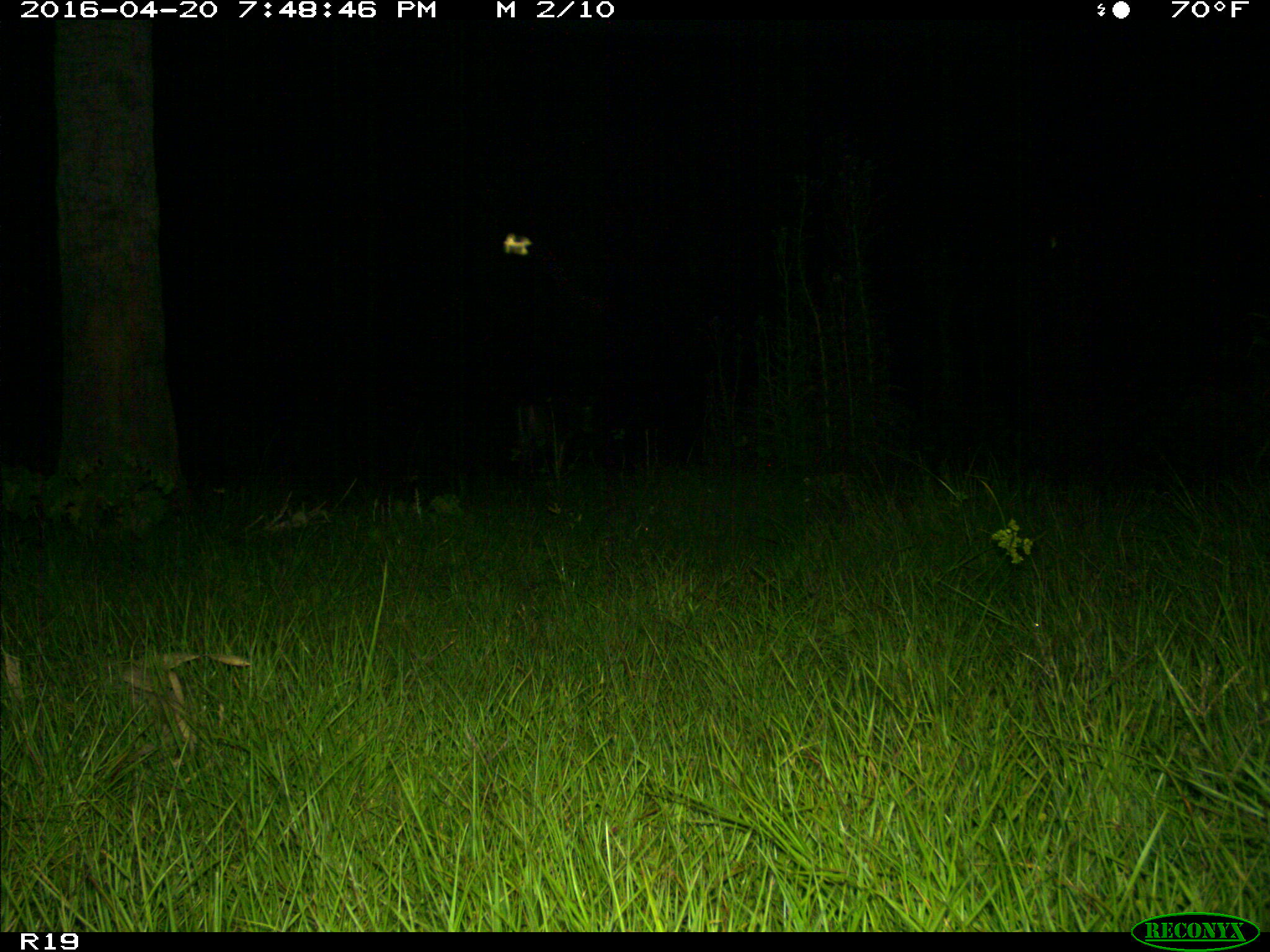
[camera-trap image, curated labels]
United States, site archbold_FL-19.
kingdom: Animalia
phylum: Chordata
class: Mammalia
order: Artiodactyla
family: Cervidae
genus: Odocoileus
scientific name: Odocoileus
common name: deer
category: unidentified deer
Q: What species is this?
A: Unidentified deer (deer) (Odocoileus).